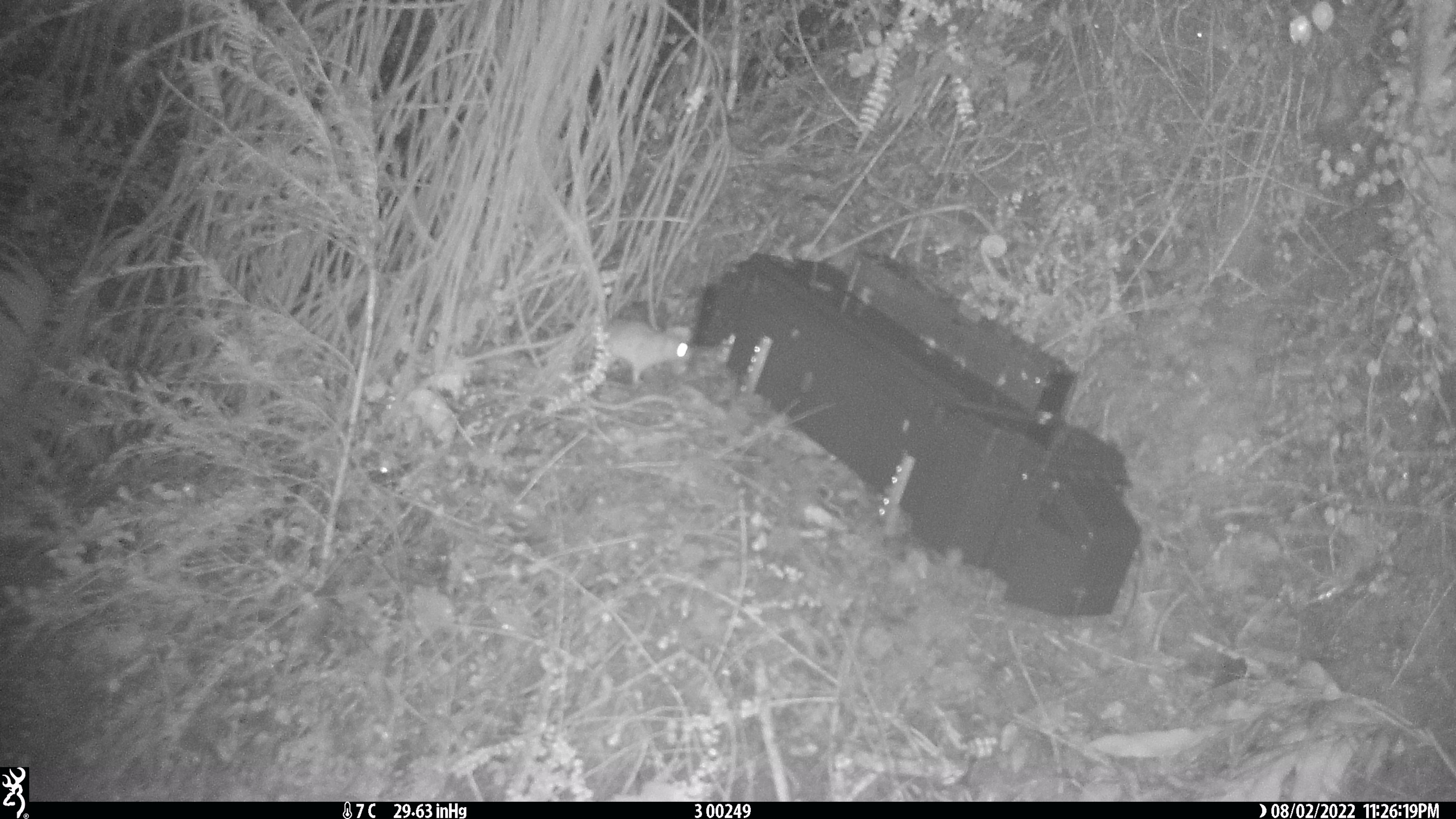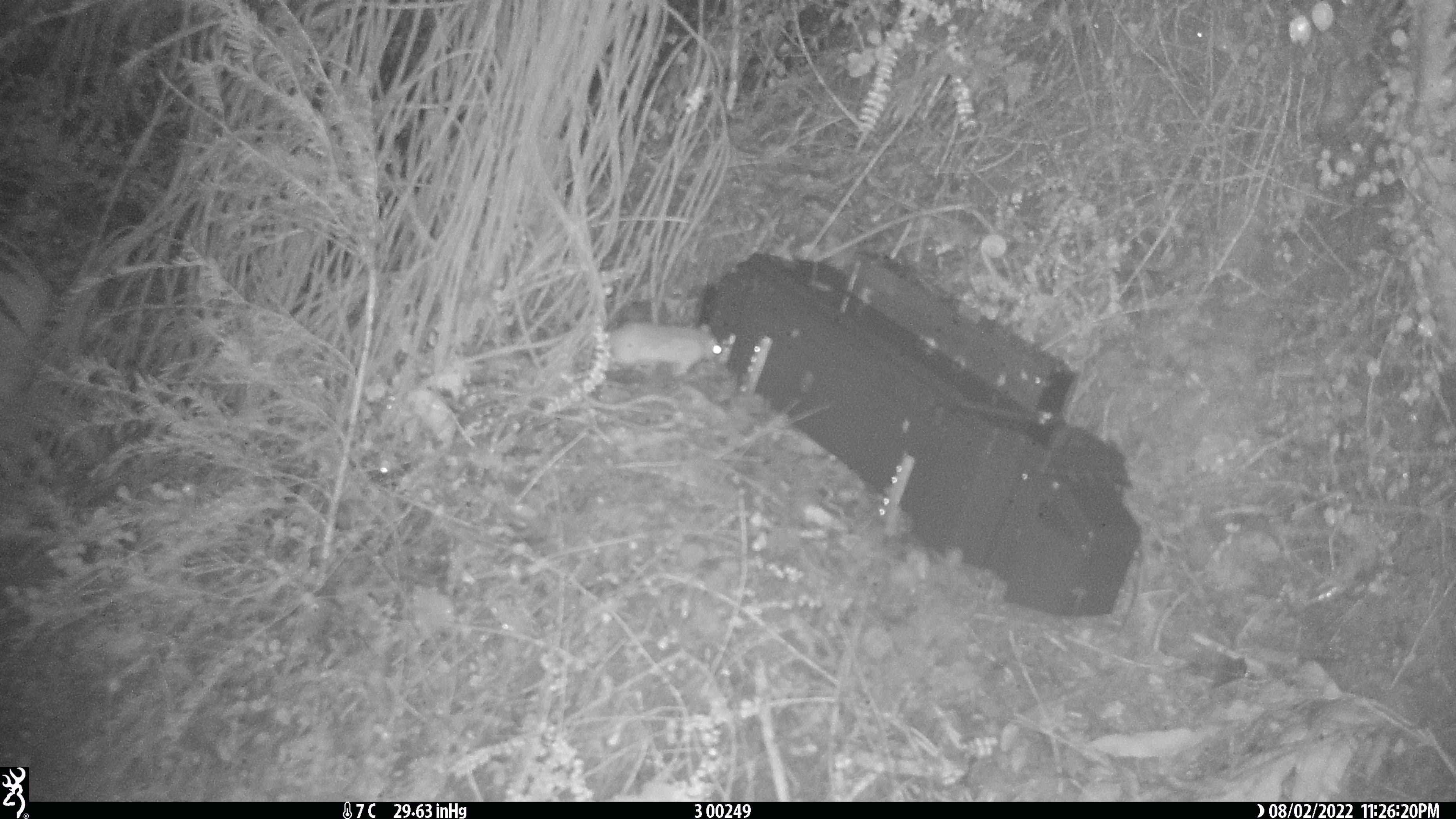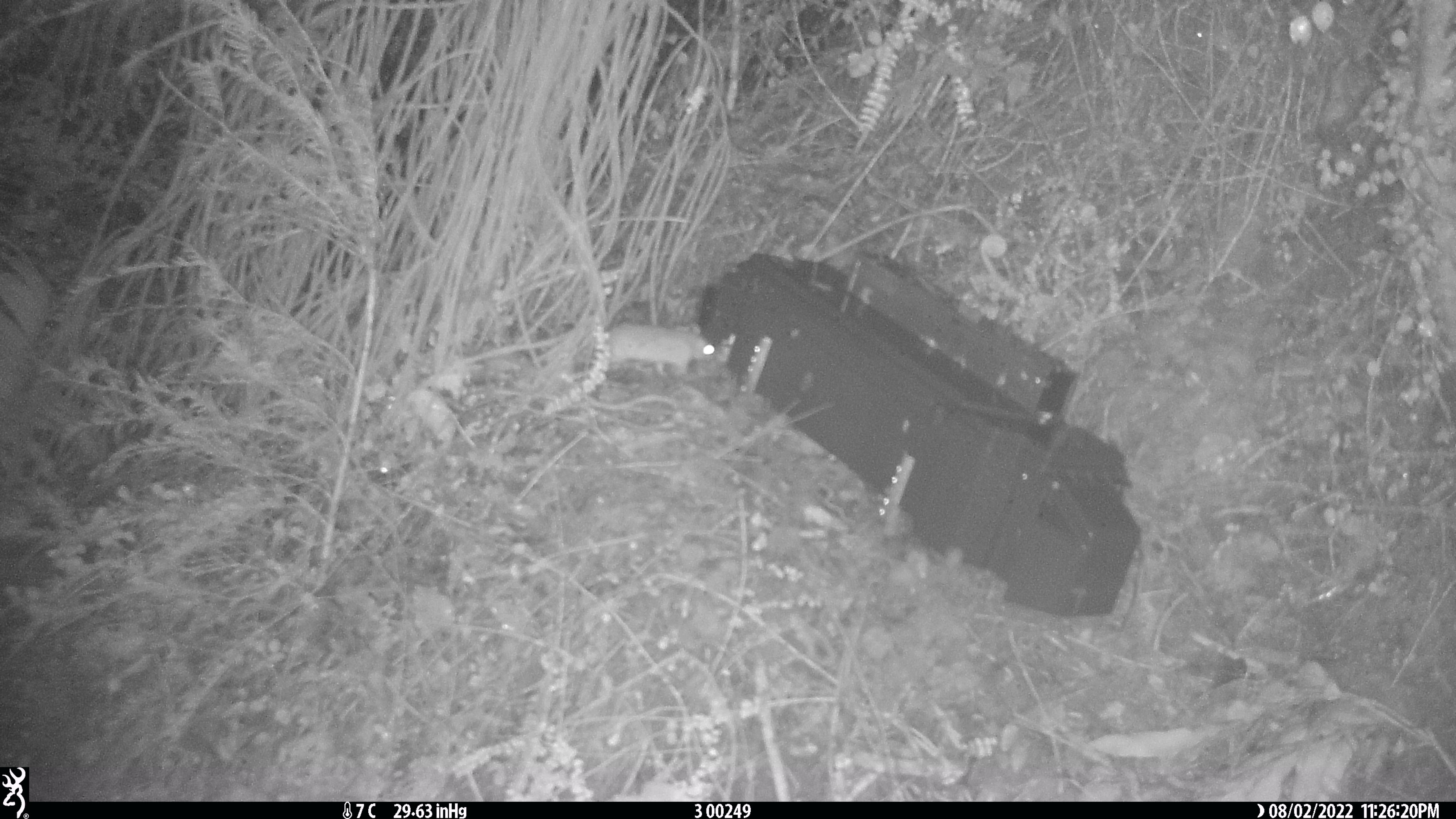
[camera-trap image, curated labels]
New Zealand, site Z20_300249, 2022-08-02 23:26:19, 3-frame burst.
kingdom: Animalia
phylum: Chordata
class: Mammalia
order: Rodentia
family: Muridae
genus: Rattus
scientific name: Rattus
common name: rat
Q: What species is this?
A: Rat (Rattus).